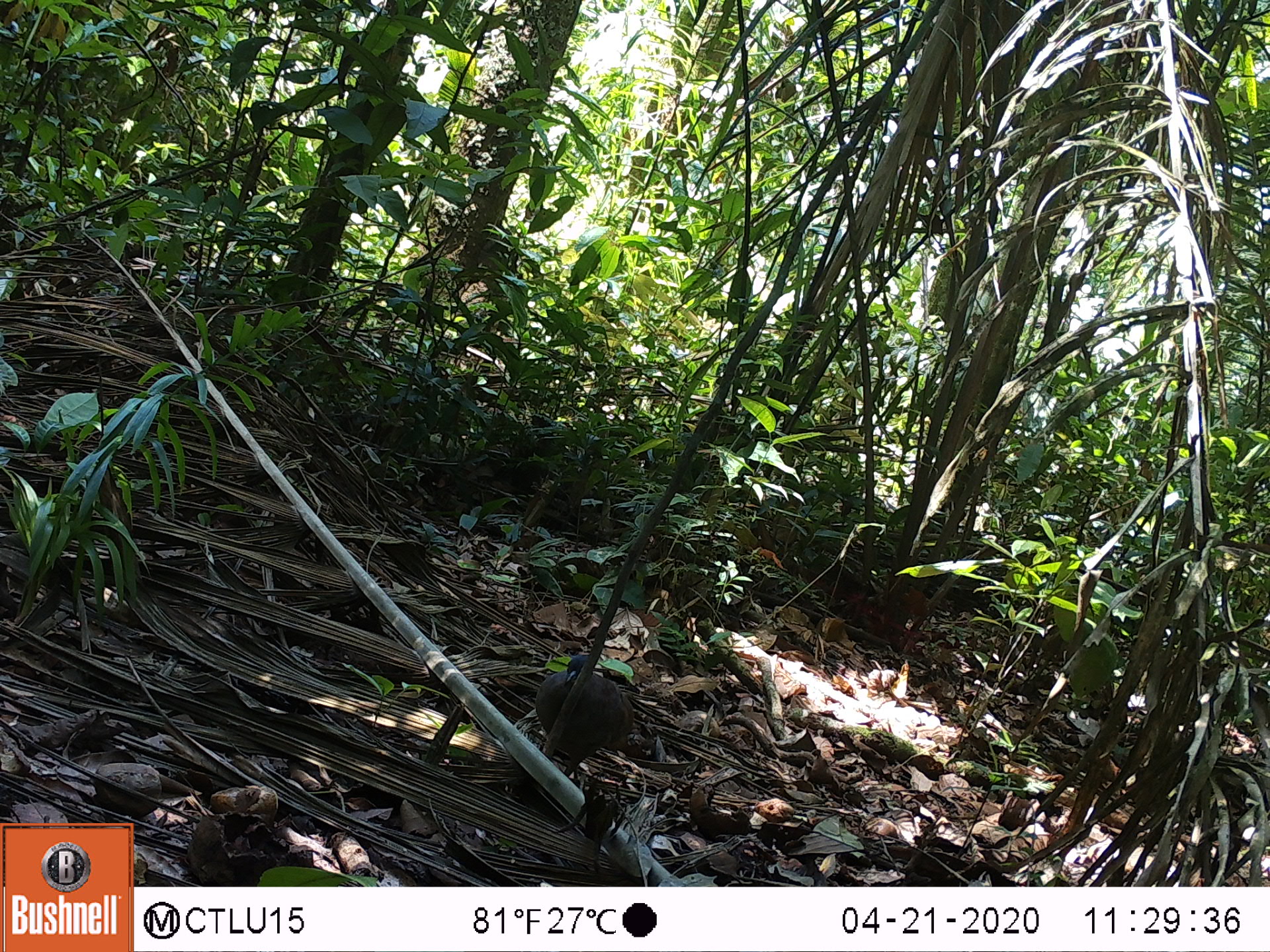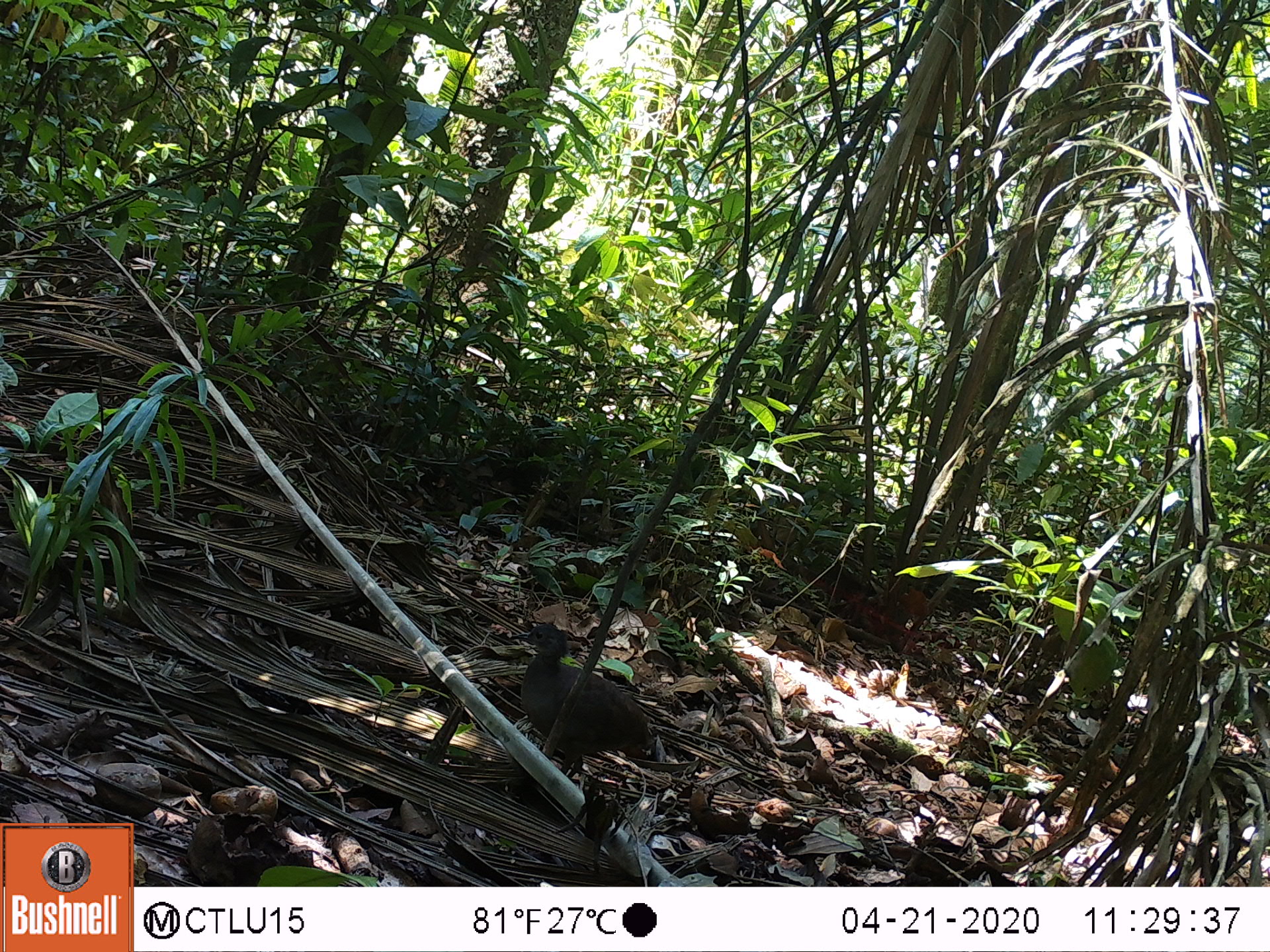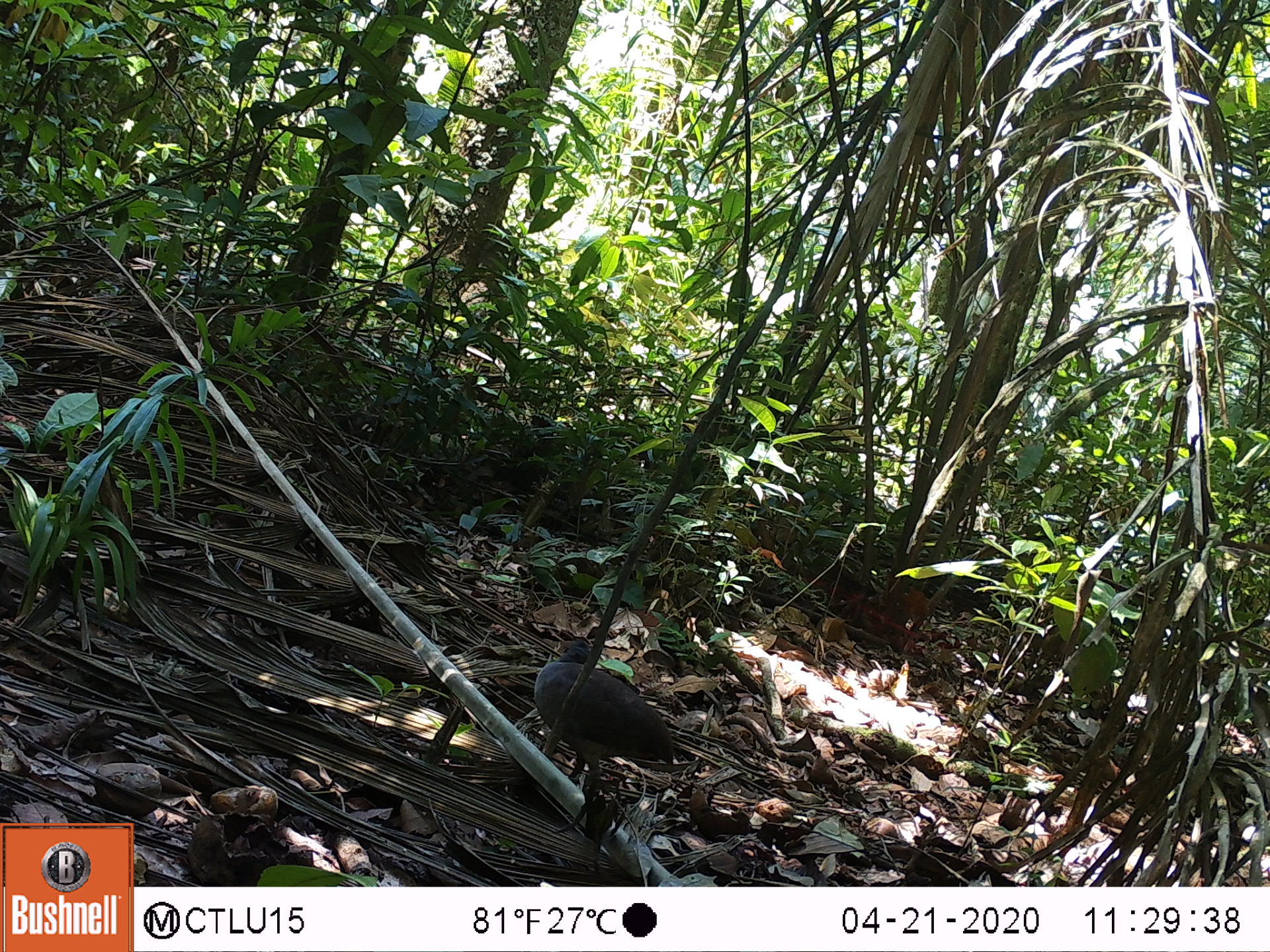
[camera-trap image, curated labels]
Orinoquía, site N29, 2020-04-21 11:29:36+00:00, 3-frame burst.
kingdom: Animalia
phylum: Chordata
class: Aves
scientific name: Aves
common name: bird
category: unknown bird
Unknown bird (bird) (Aves).